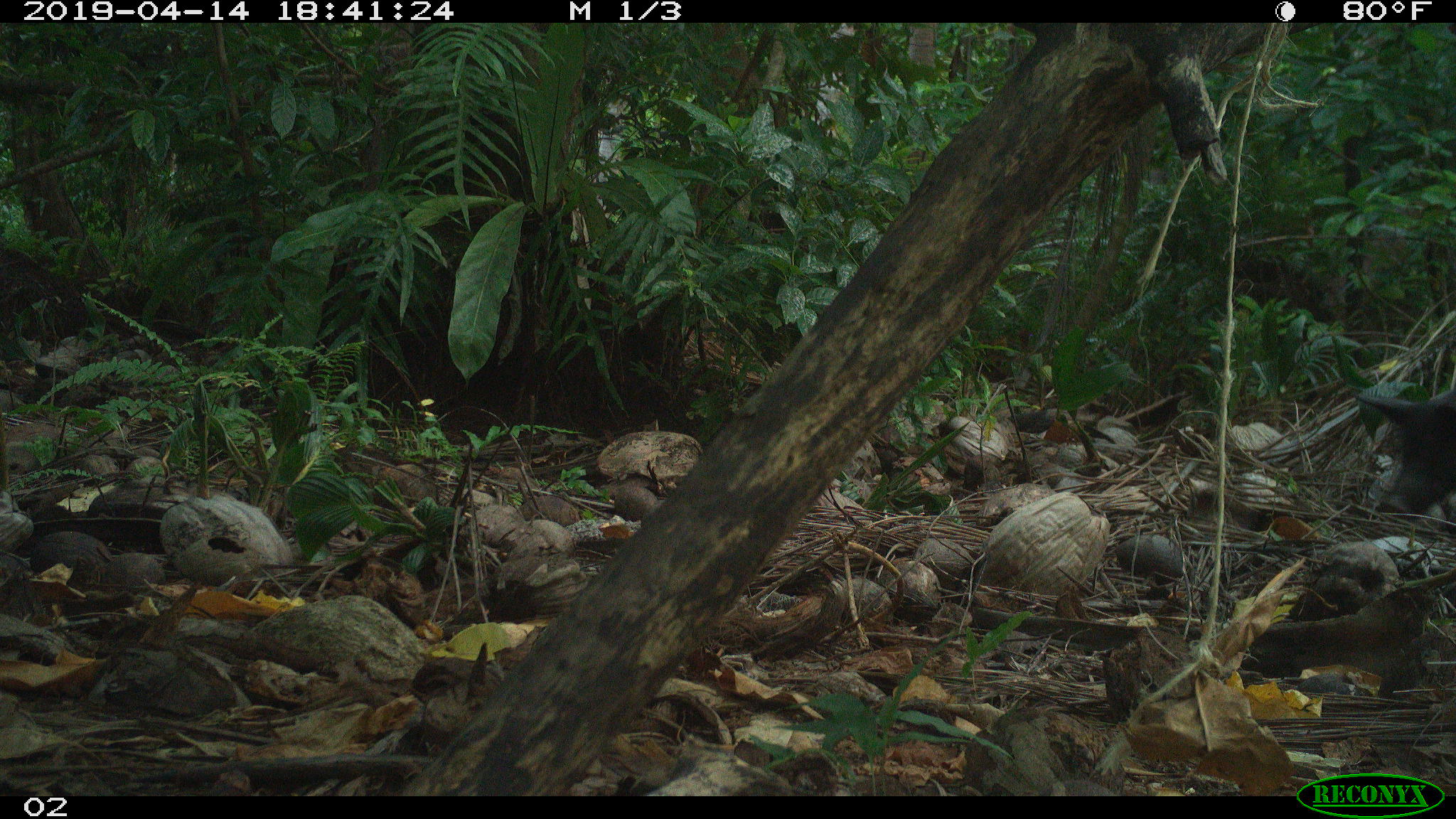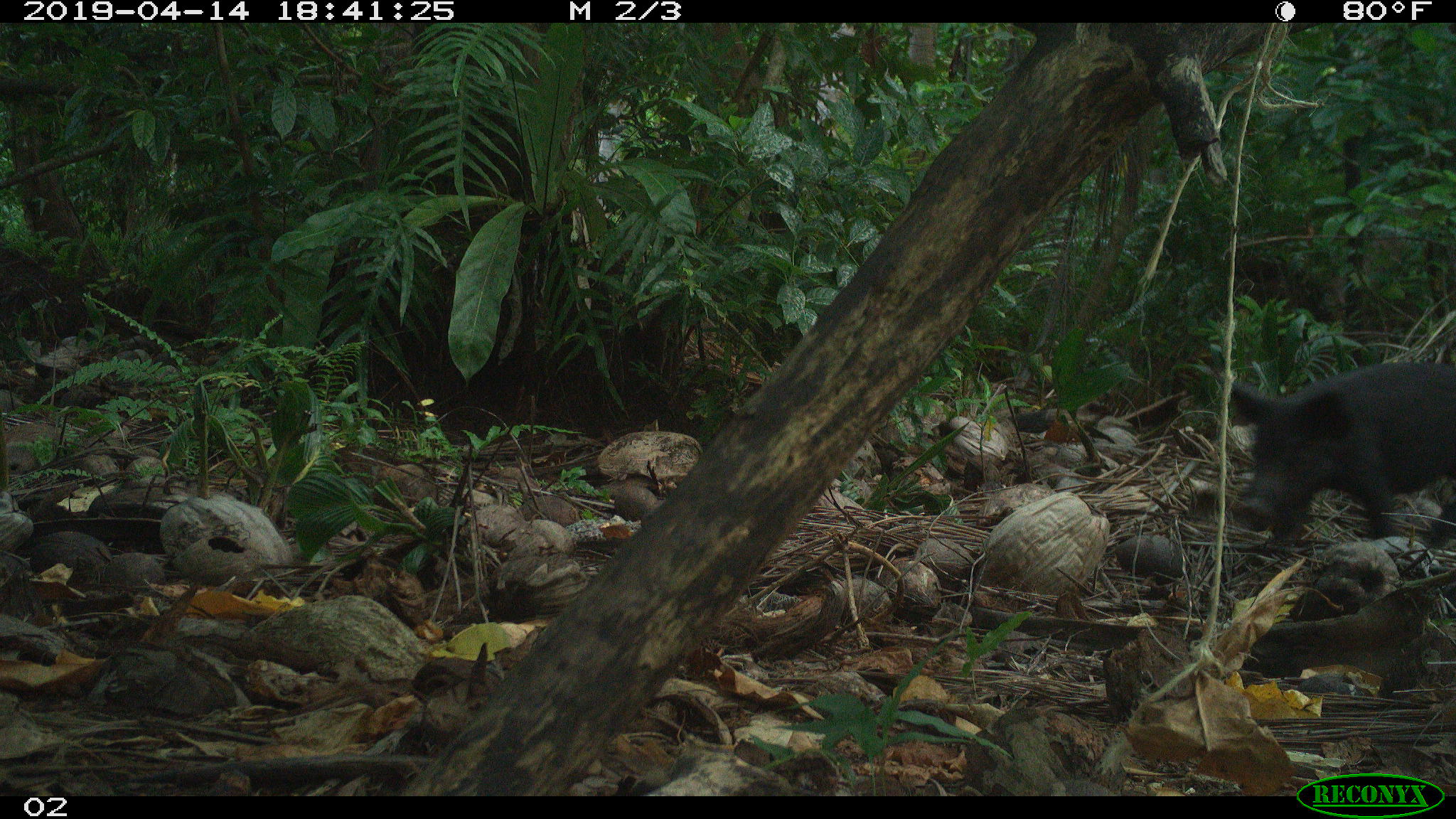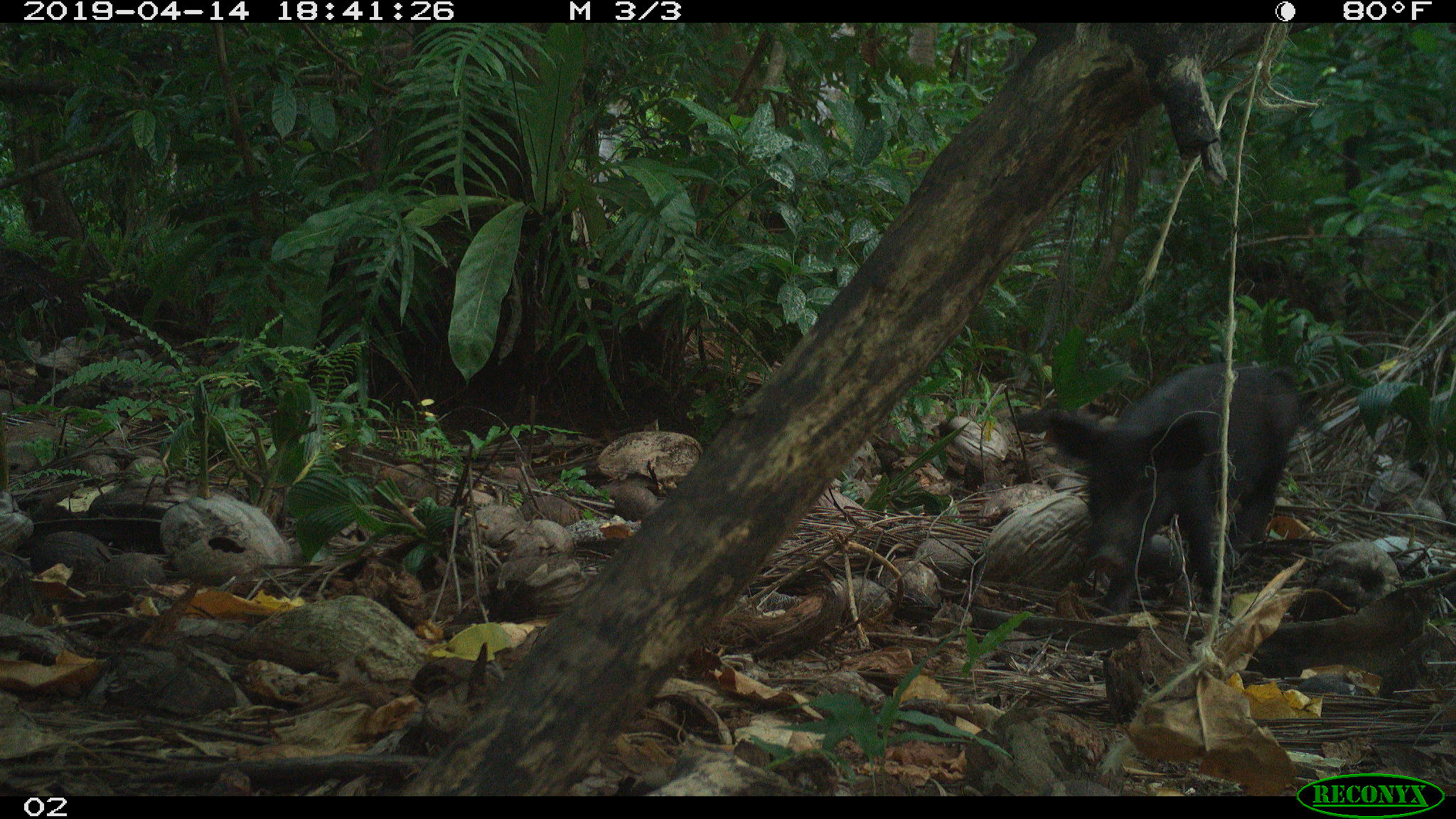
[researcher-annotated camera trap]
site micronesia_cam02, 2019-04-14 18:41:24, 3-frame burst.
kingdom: Animalia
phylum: Chordata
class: Mammalia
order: Artiodactyla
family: Suidae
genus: Sus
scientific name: Sus scrofa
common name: pig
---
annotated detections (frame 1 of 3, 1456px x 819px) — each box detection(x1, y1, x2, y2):
pig: detection(1351, 356, 1456, 522)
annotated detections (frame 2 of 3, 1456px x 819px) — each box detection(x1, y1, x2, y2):
pig: detection(1223, 356, 1456, 553)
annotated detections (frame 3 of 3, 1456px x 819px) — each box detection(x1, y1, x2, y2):
pig: detection(1005, 361, 1305, 616)